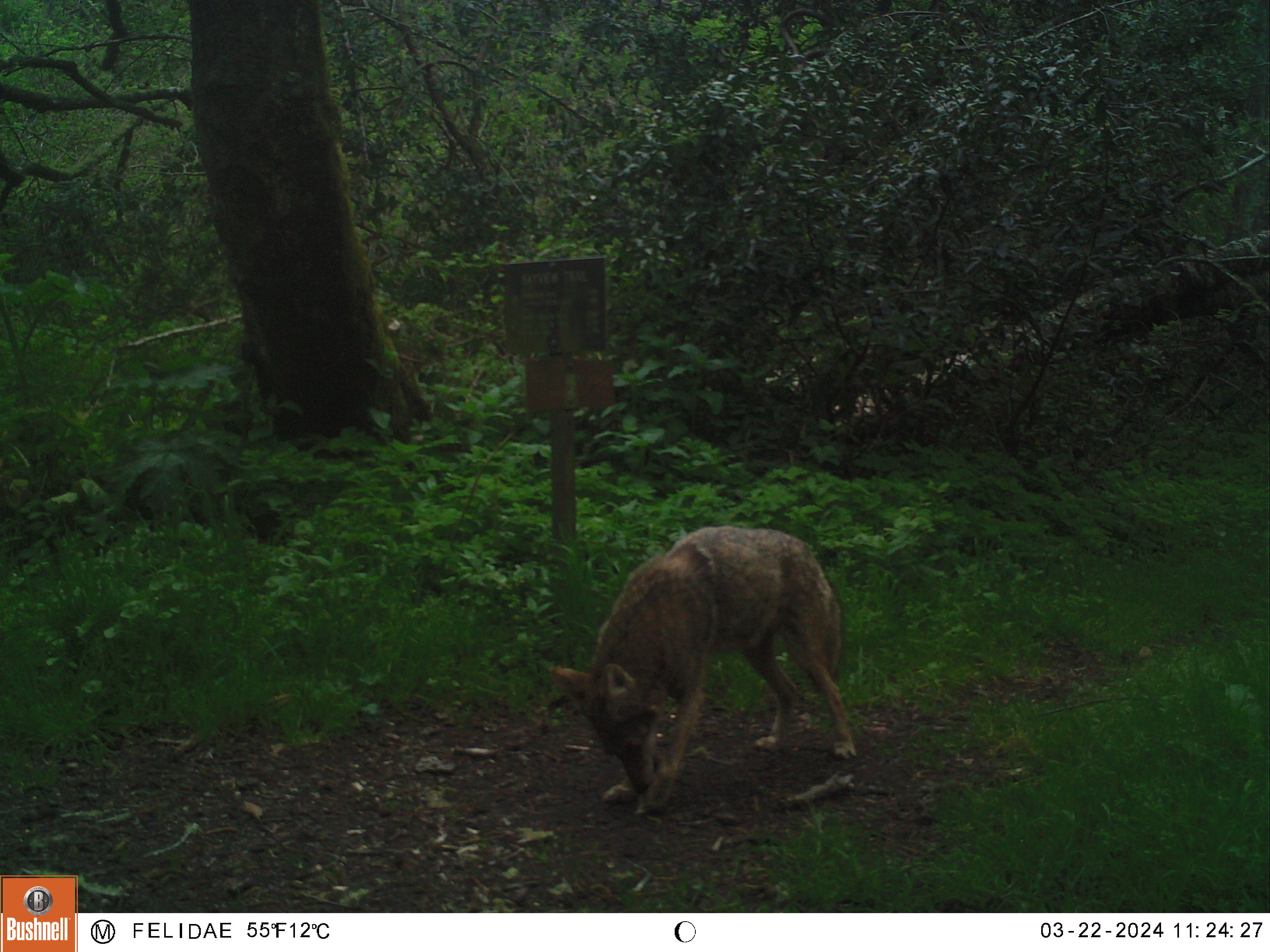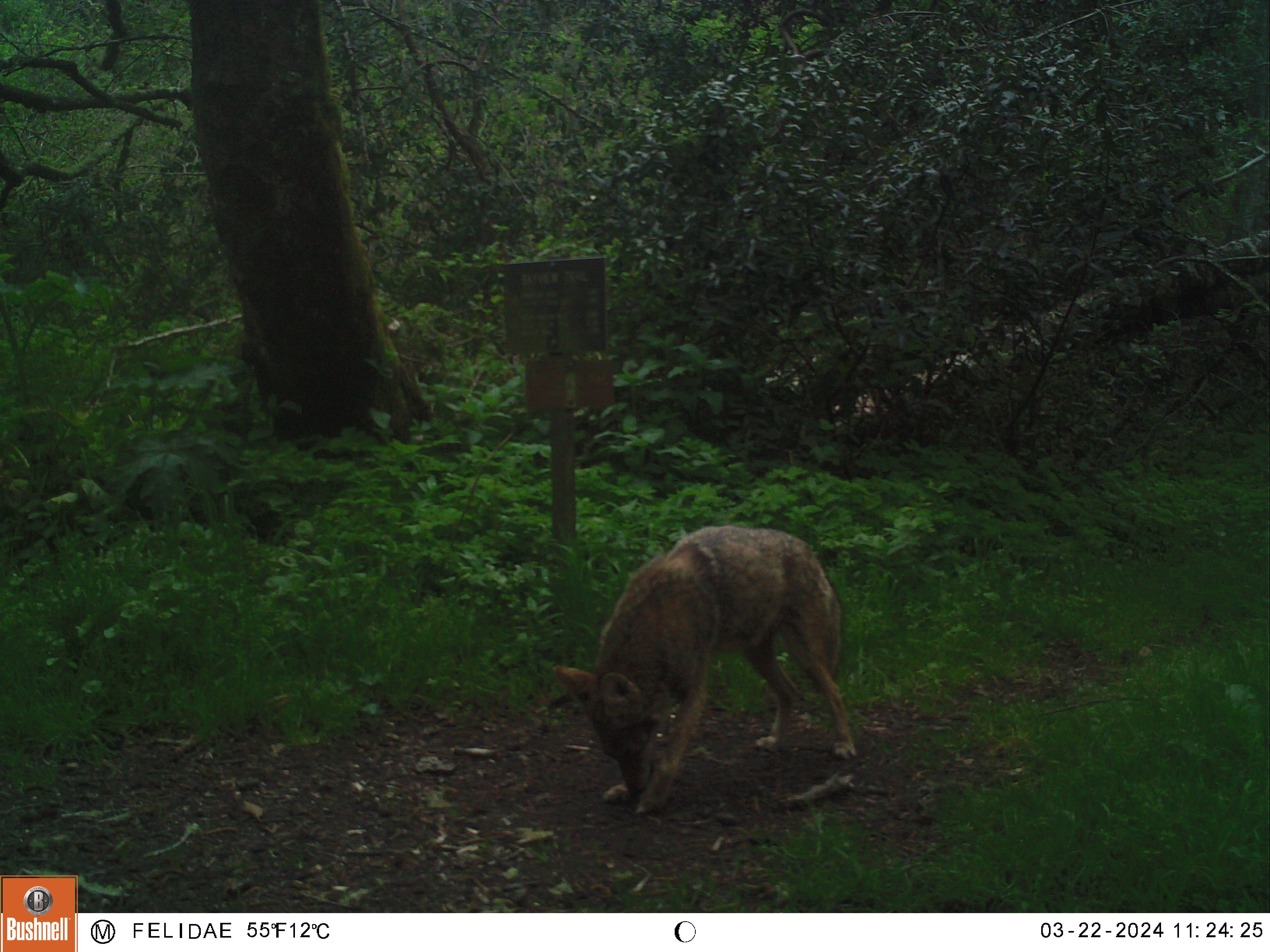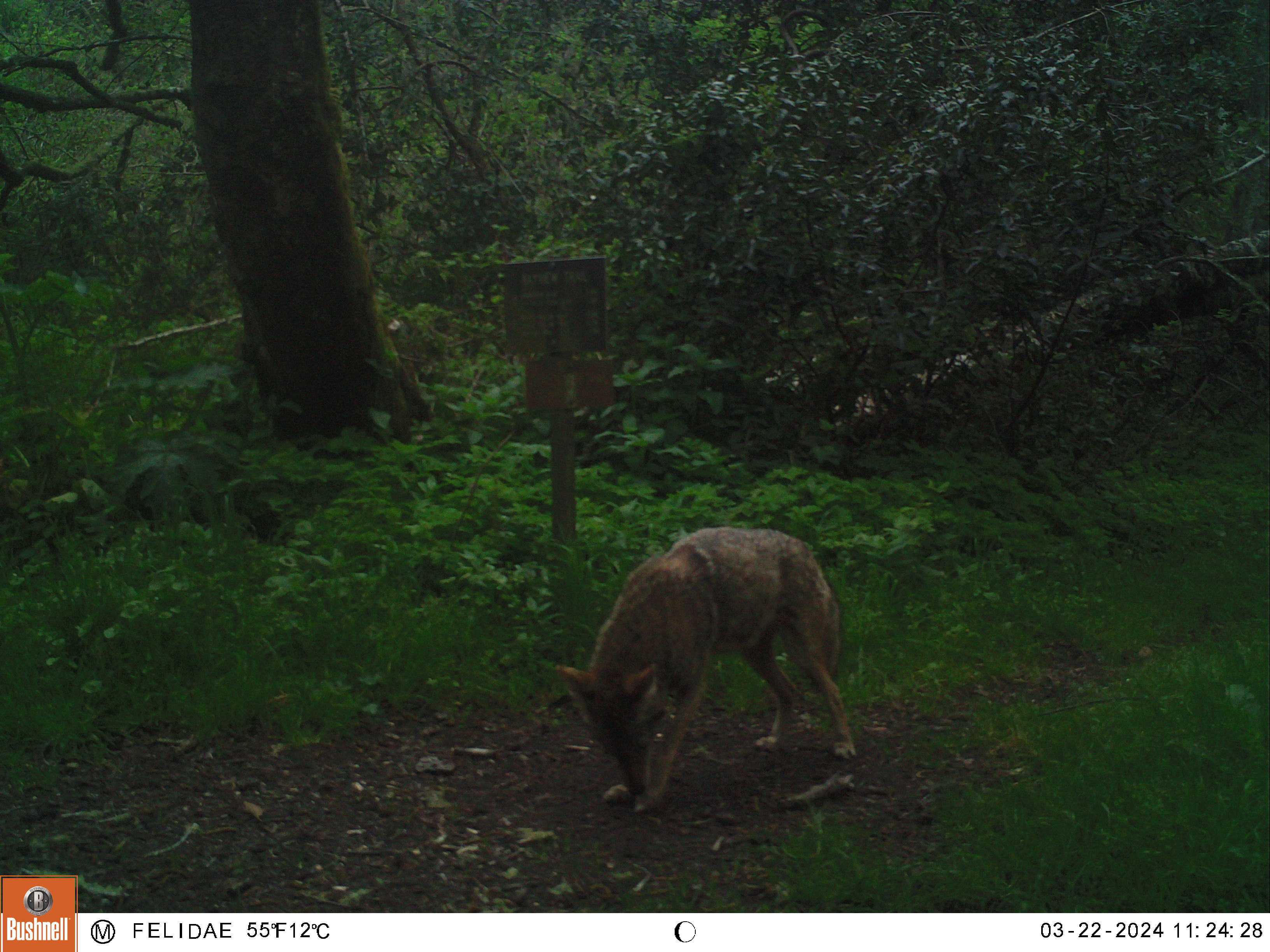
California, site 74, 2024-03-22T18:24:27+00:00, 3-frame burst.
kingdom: Animalia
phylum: Chordata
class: Mammalia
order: Carnivora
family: Canidae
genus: Canis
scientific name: Canis latrans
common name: coyote